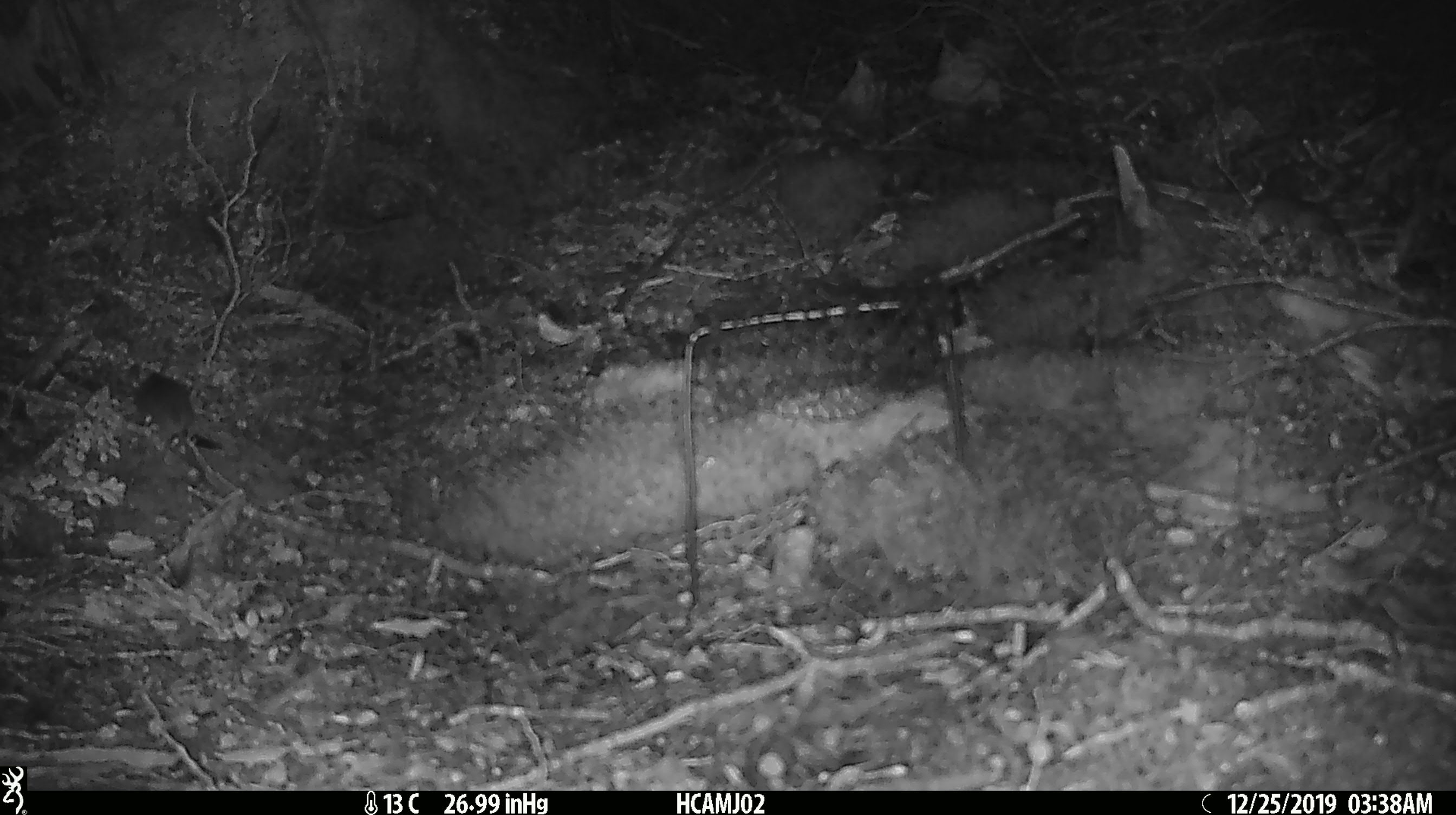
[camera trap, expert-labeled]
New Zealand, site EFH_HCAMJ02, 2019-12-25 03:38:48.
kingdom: Animalia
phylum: Chordata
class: Mammalia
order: Rodentia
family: Muridae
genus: Mus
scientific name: Mus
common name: mouse